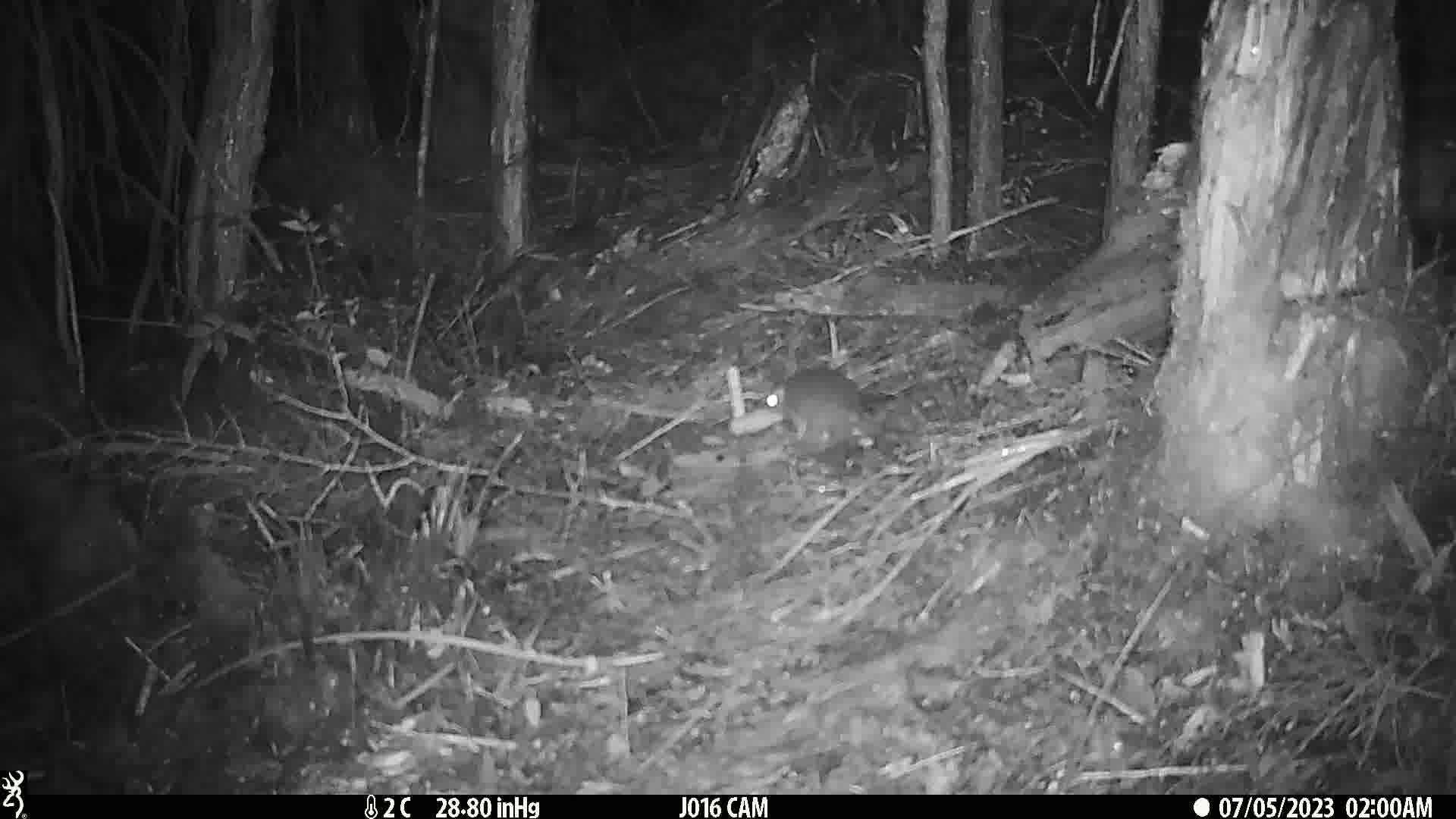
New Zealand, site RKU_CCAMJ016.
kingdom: Animalia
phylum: Chordata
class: Mammalia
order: Rodentia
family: Muridae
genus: Rattus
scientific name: Rattus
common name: rat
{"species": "rat (Rattus)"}